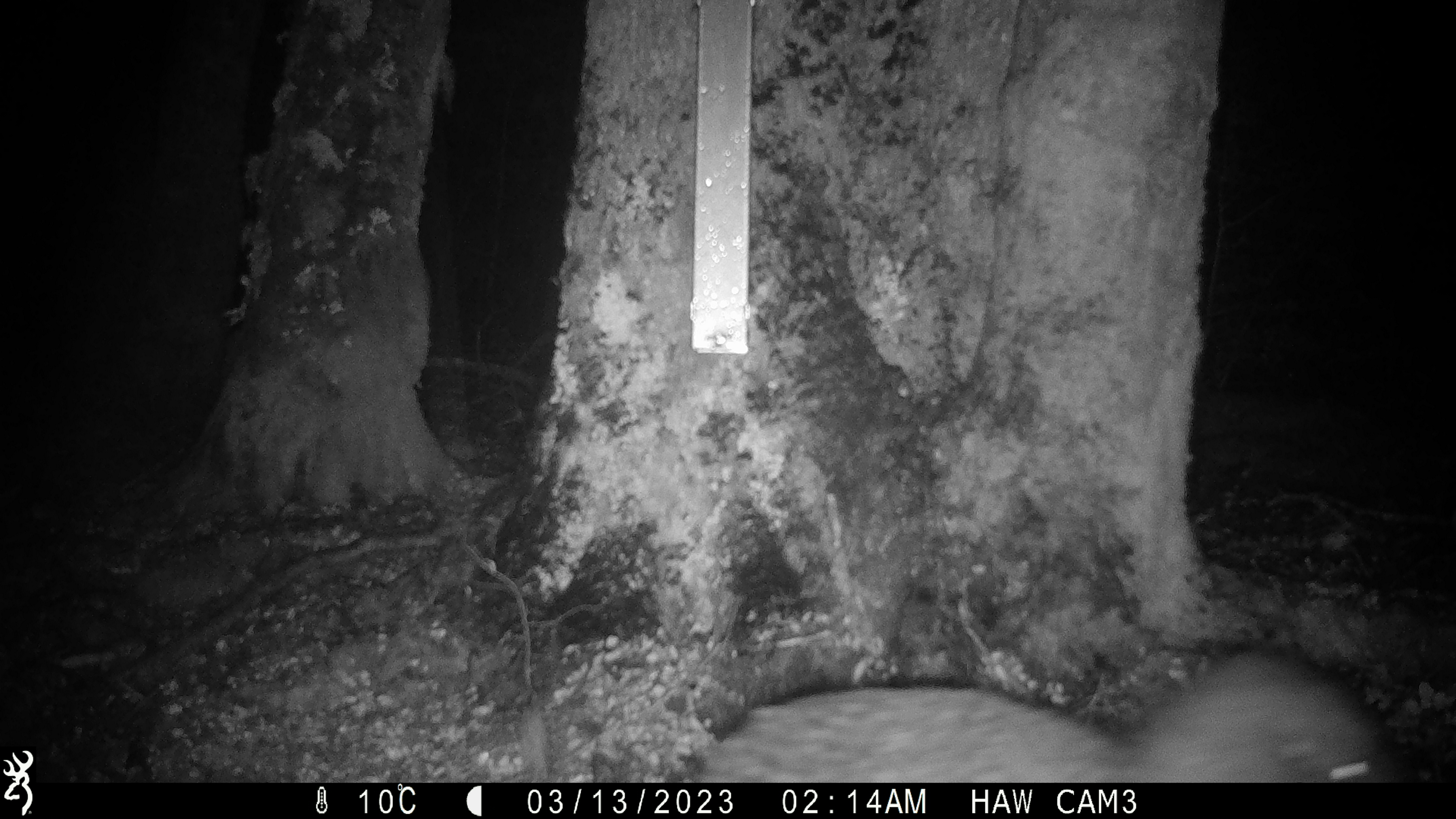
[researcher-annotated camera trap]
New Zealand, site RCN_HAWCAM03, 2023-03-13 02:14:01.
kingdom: Animalia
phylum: Chordata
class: Aves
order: Apterygiformes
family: Apterygidae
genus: Apteryx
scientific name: Apteryx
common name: kiwi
Kiwi (Apteryx).